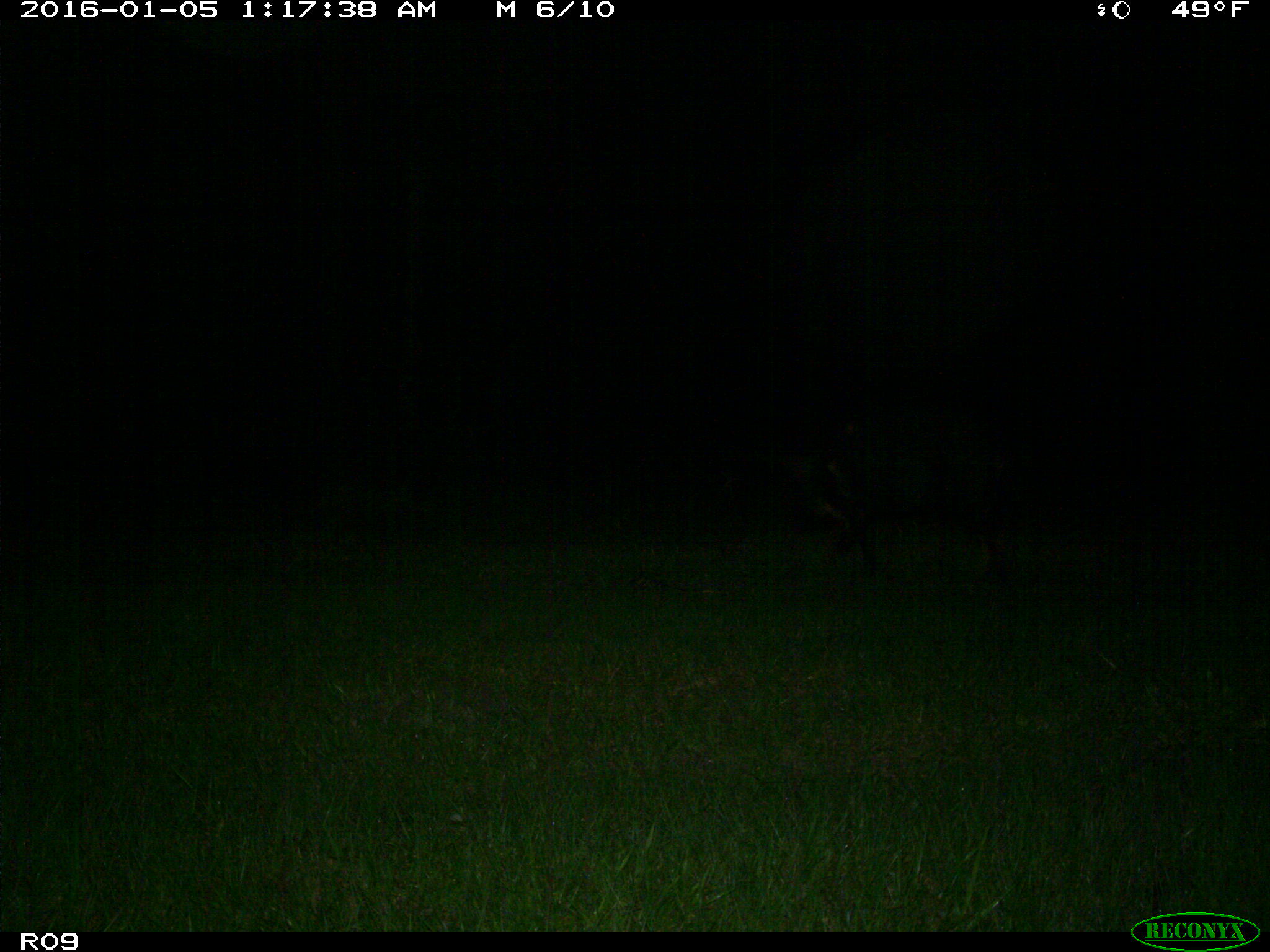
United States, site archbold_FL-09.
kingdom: Animalia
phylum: Chordata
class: Mammalia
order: Artiodactyla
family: Suidae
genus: Sus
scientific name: Sus scrofa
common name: wild boar